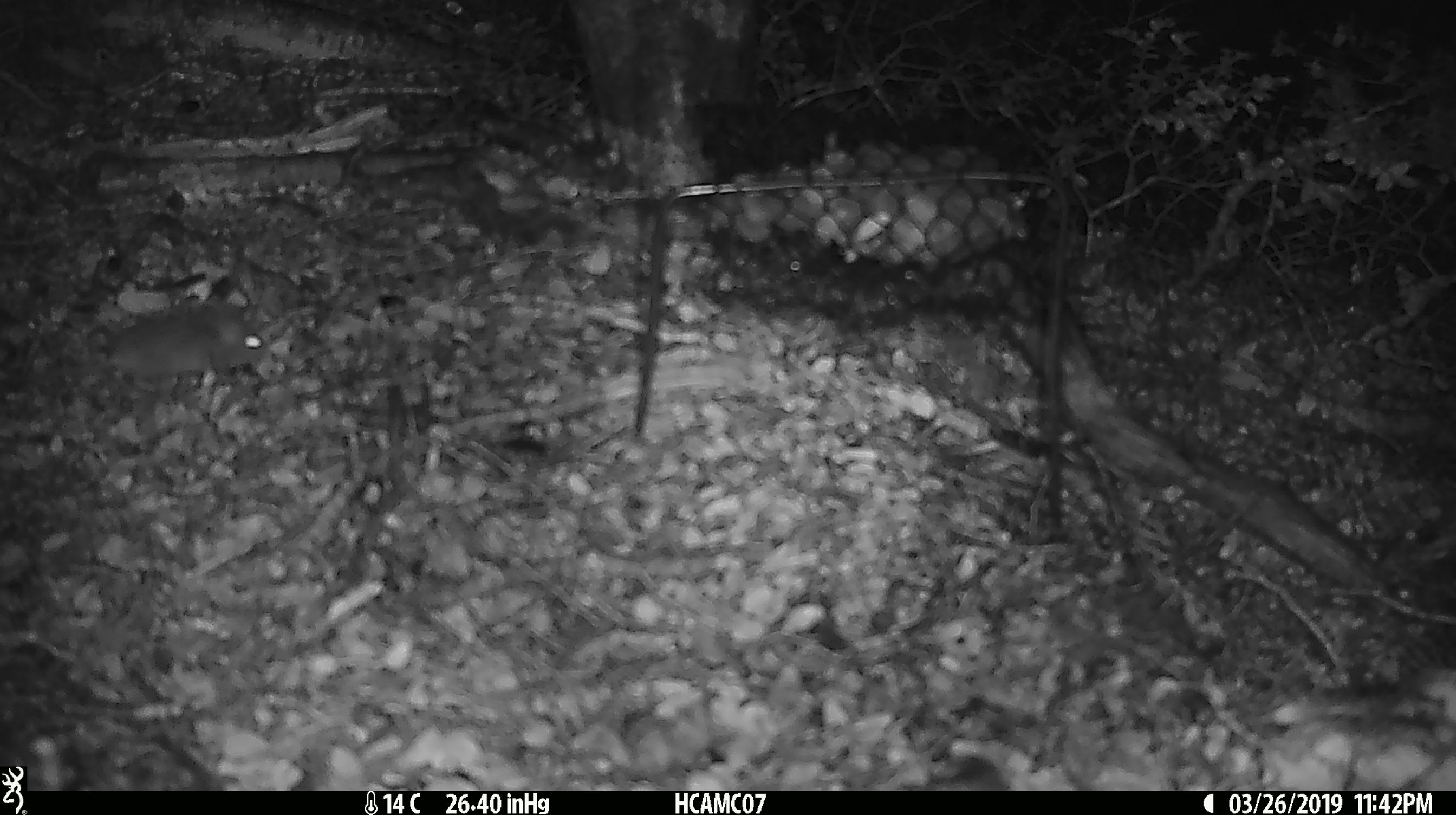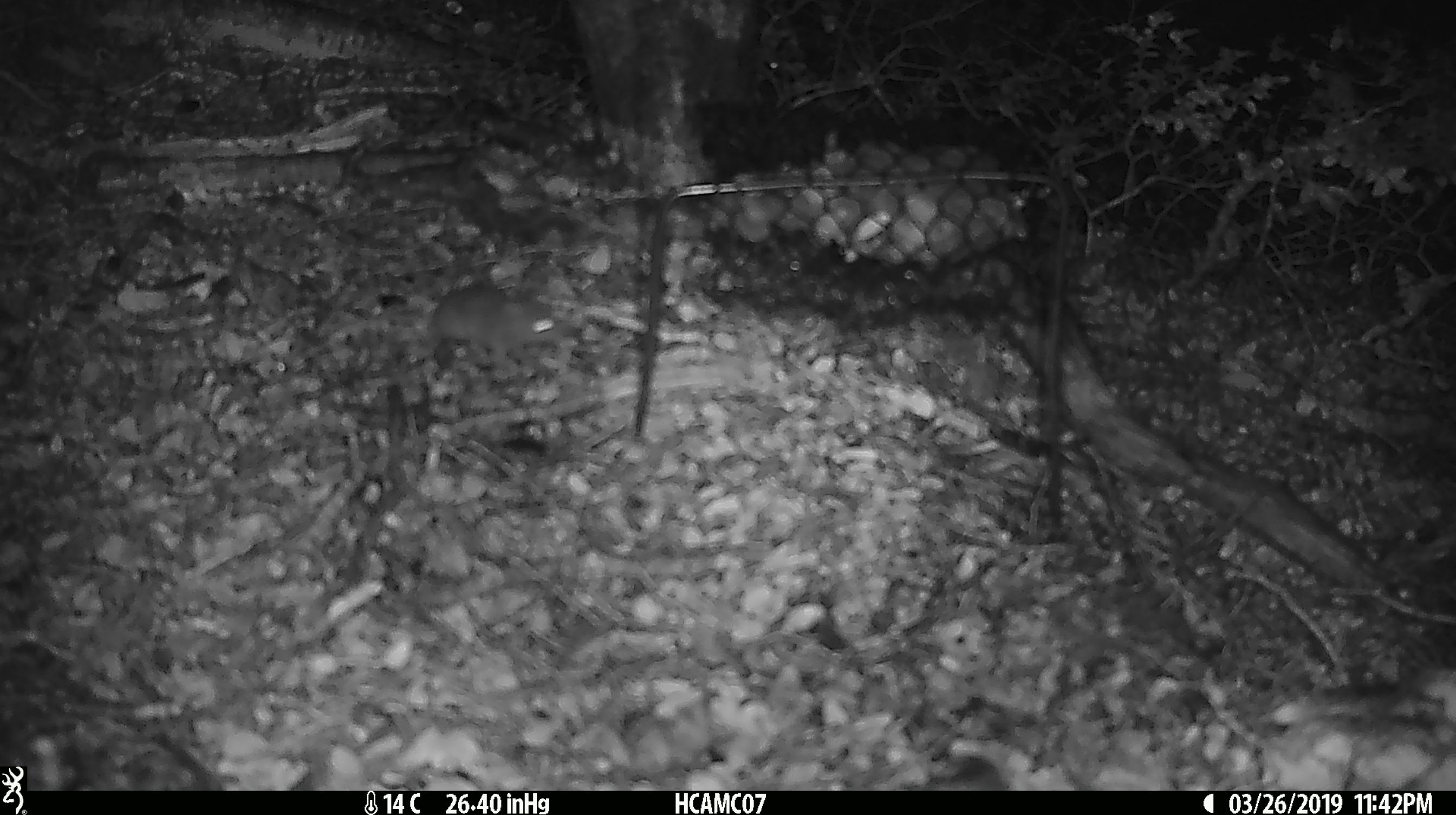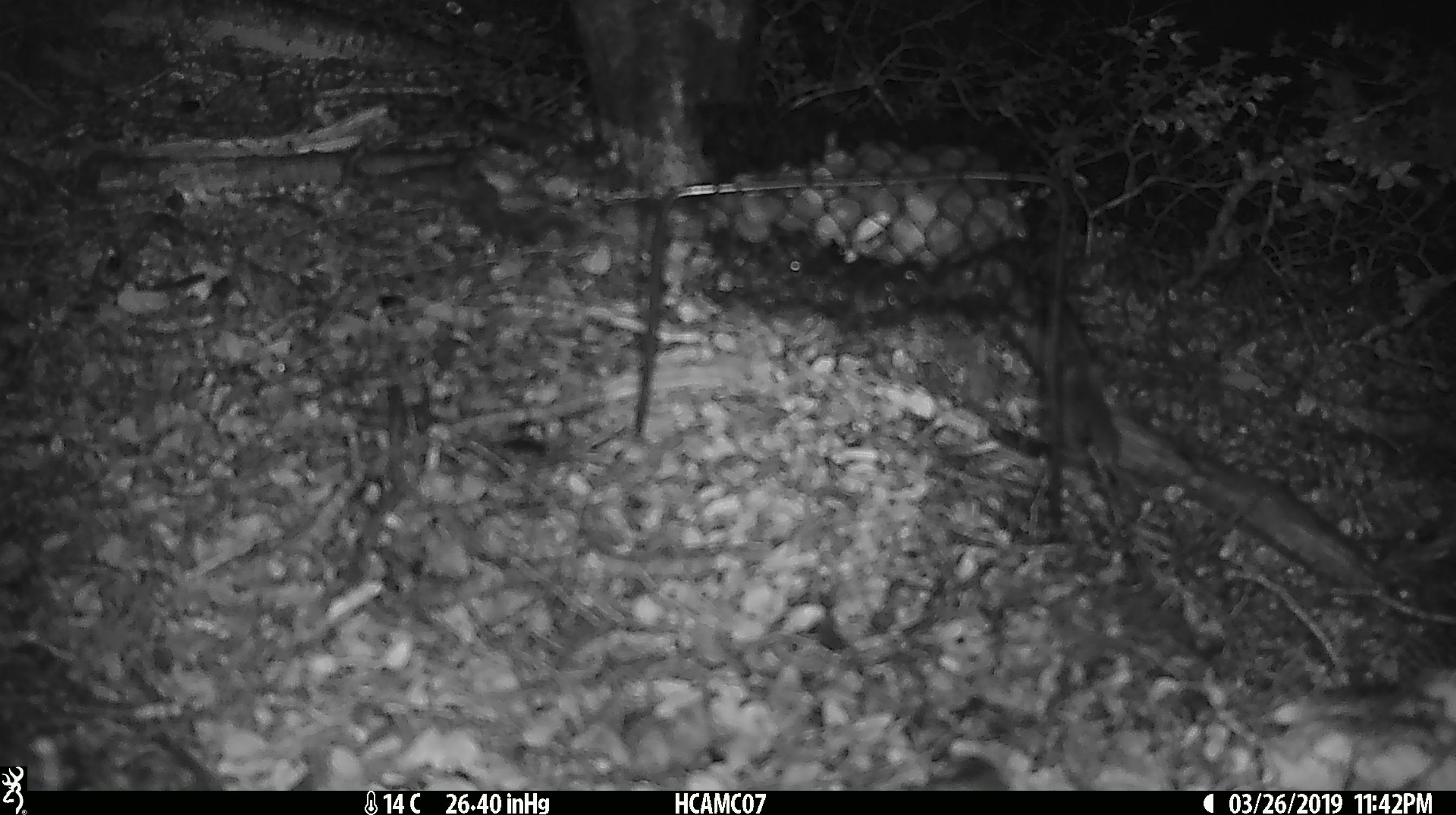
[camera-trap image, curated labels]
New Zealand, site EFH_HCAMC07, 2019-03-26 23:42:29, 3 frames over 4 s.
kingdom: Animalia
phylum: Chordata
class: Mammalia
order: Rodentia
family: Muridae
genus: Mus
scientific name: Mus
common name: mouse